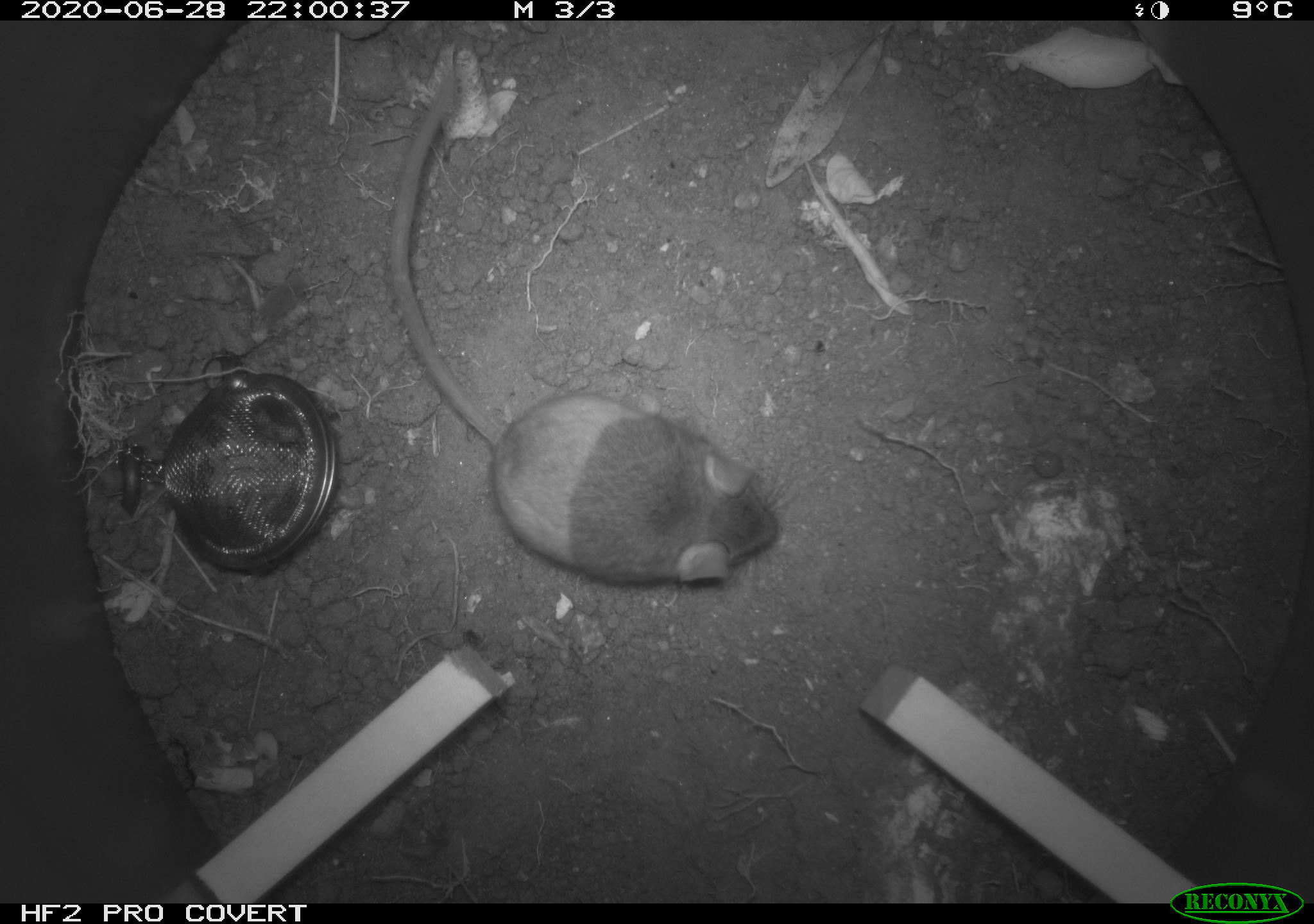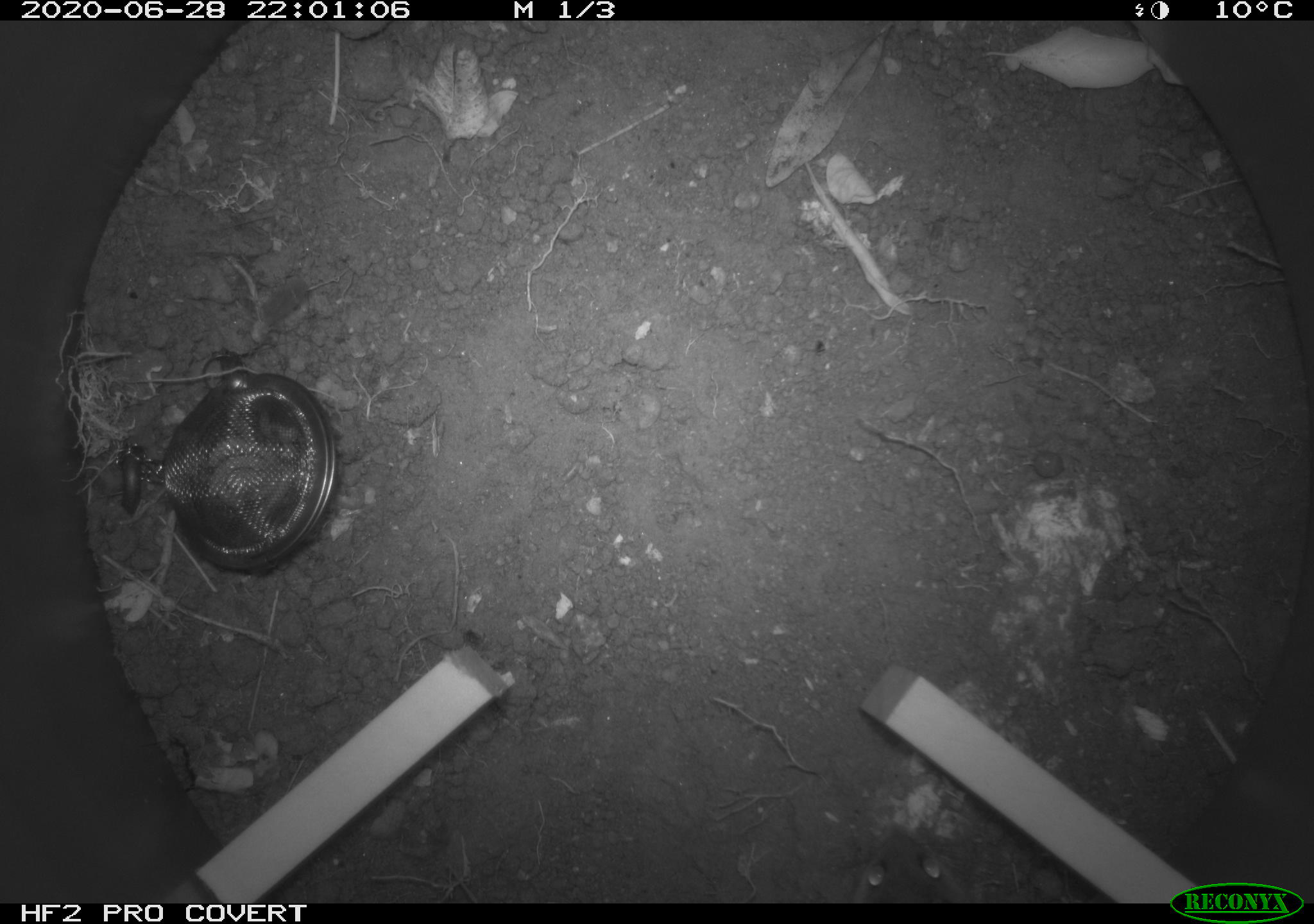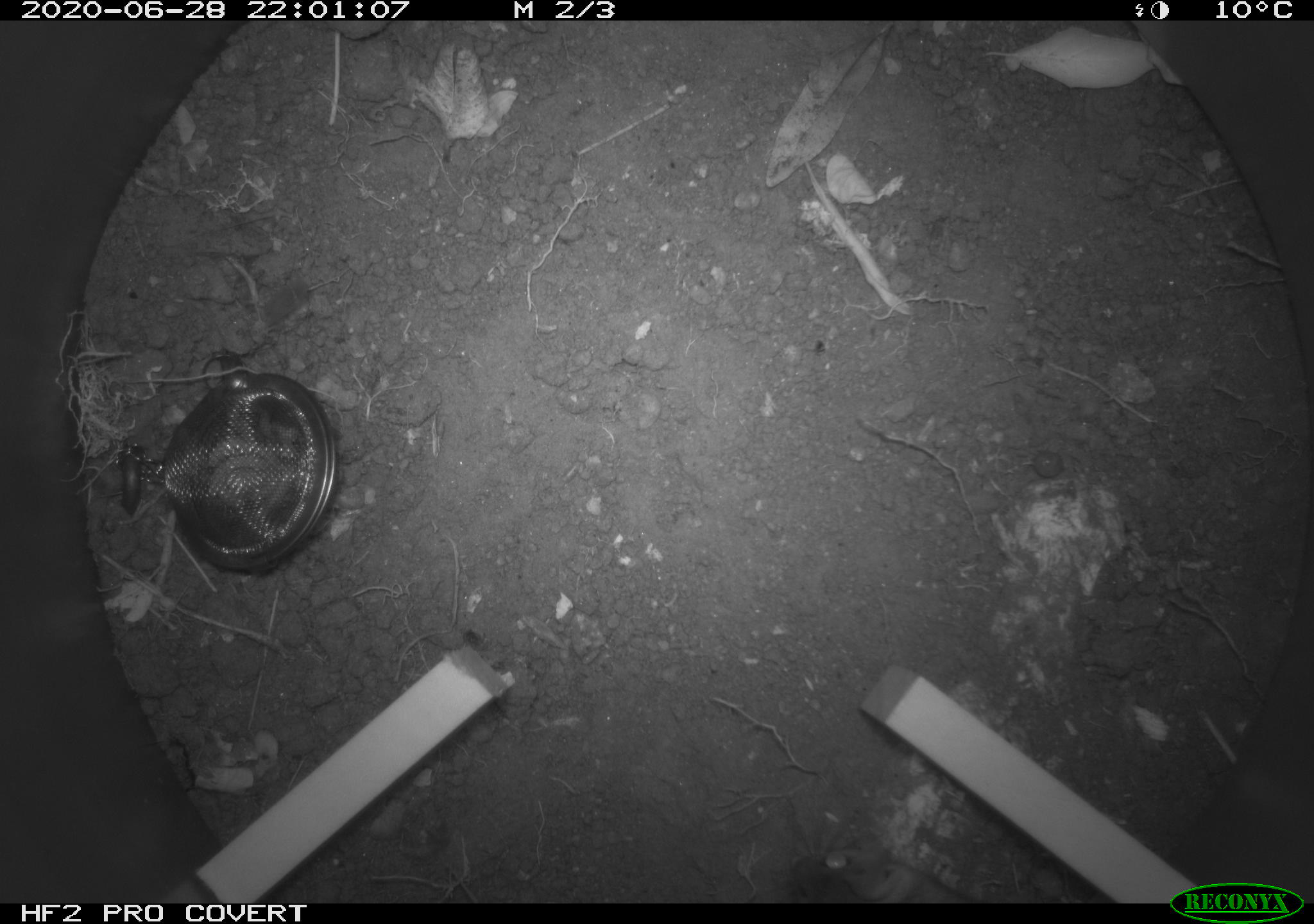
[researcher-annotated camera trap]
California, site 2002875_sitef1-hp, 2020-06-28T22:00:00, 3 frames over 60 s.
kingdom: Animalia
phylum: Chordata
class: Mammalia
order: Rodentia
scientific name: Rodentia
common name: rodent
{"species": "rodent (Rodentia)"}